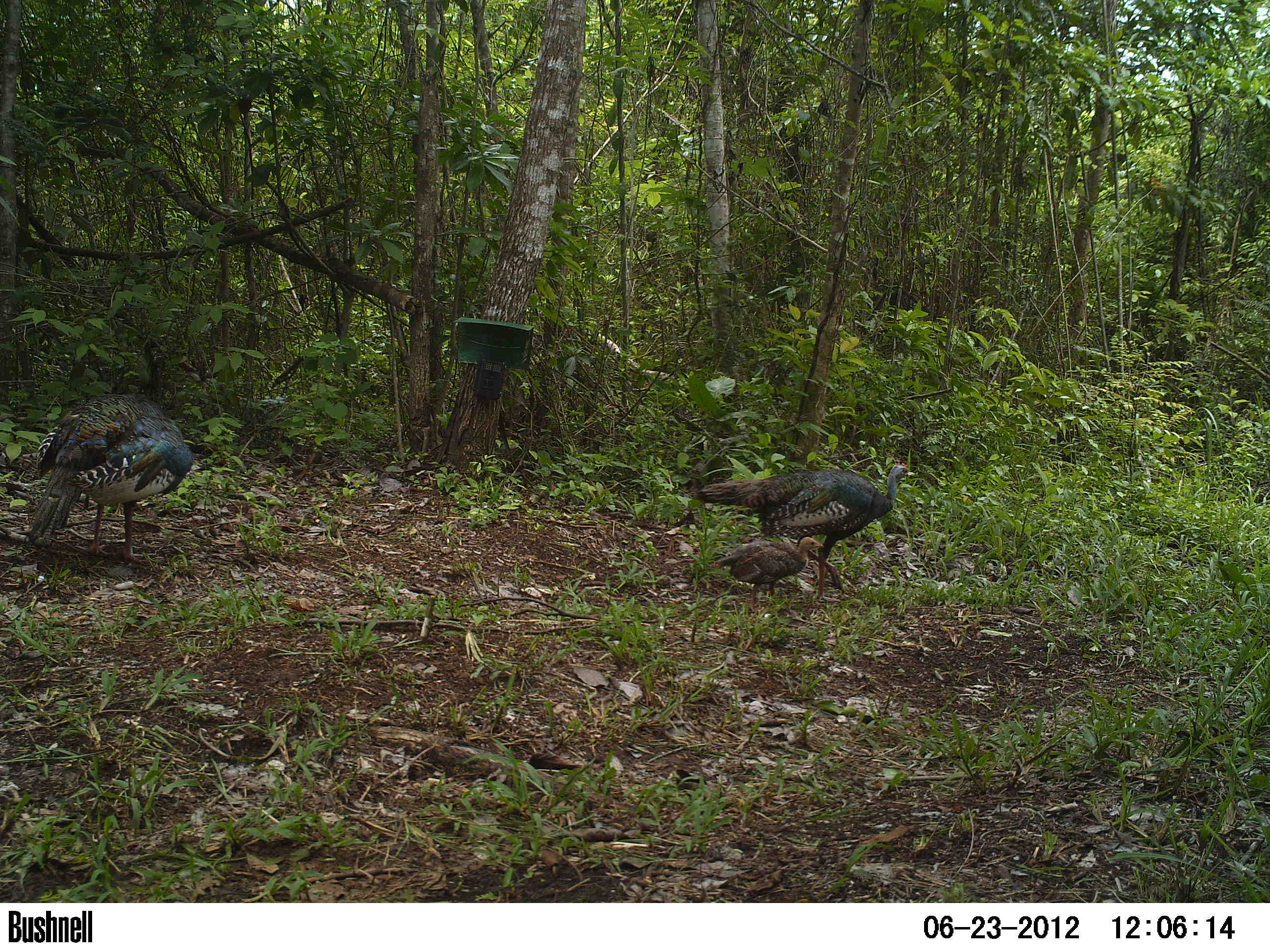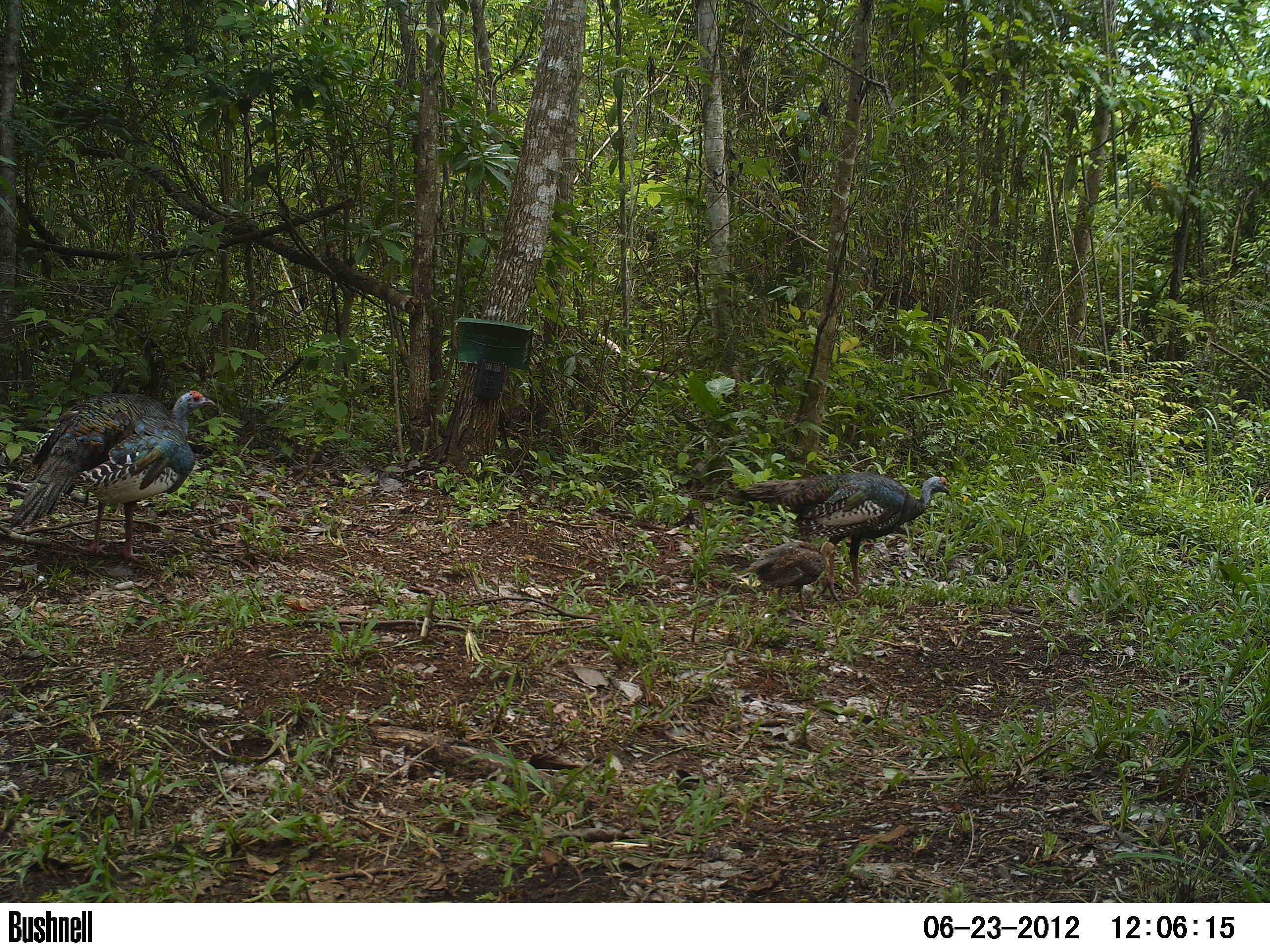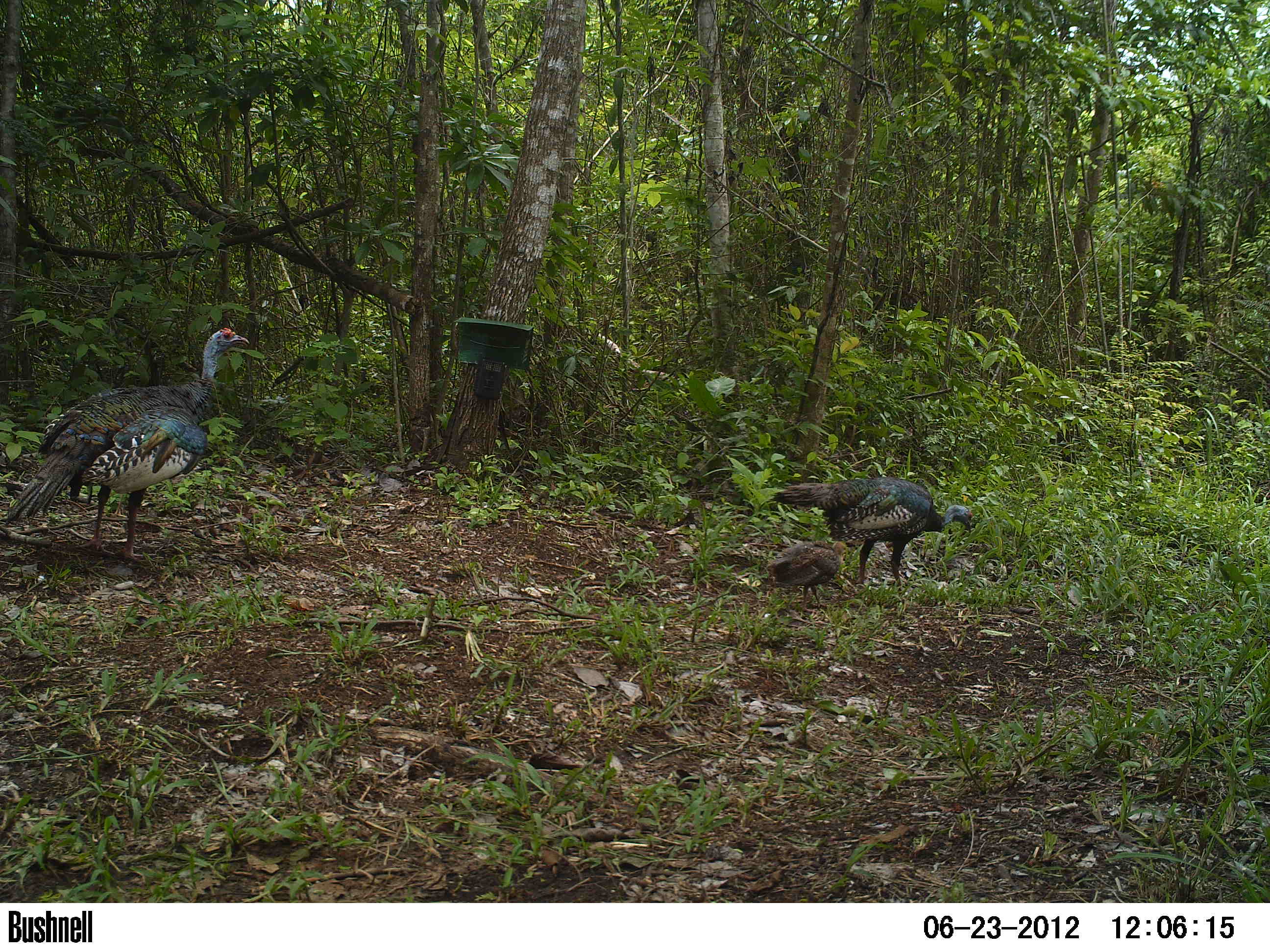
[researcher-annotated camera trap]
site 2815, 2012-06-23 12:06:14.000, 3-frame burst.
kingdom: Animalia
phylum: Chordata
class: Aves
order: Galliformes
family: Phasianidae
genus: Meleagris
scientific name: Meleagris ocellata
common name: ocellated turkey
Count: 3.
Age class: adult.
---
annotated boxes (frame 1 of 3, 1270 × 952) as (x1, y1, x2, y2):
meleagris ocellata: (690, 462, 909, 602); (24, 392, 193, 566); (716, 536, 824, 613)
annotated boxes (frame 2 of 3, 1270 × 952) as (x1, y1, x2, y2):
meleagris ocellata: (8, 390, 214, 563); (734, 472, 950, 599); (744, 540, 838, 612)